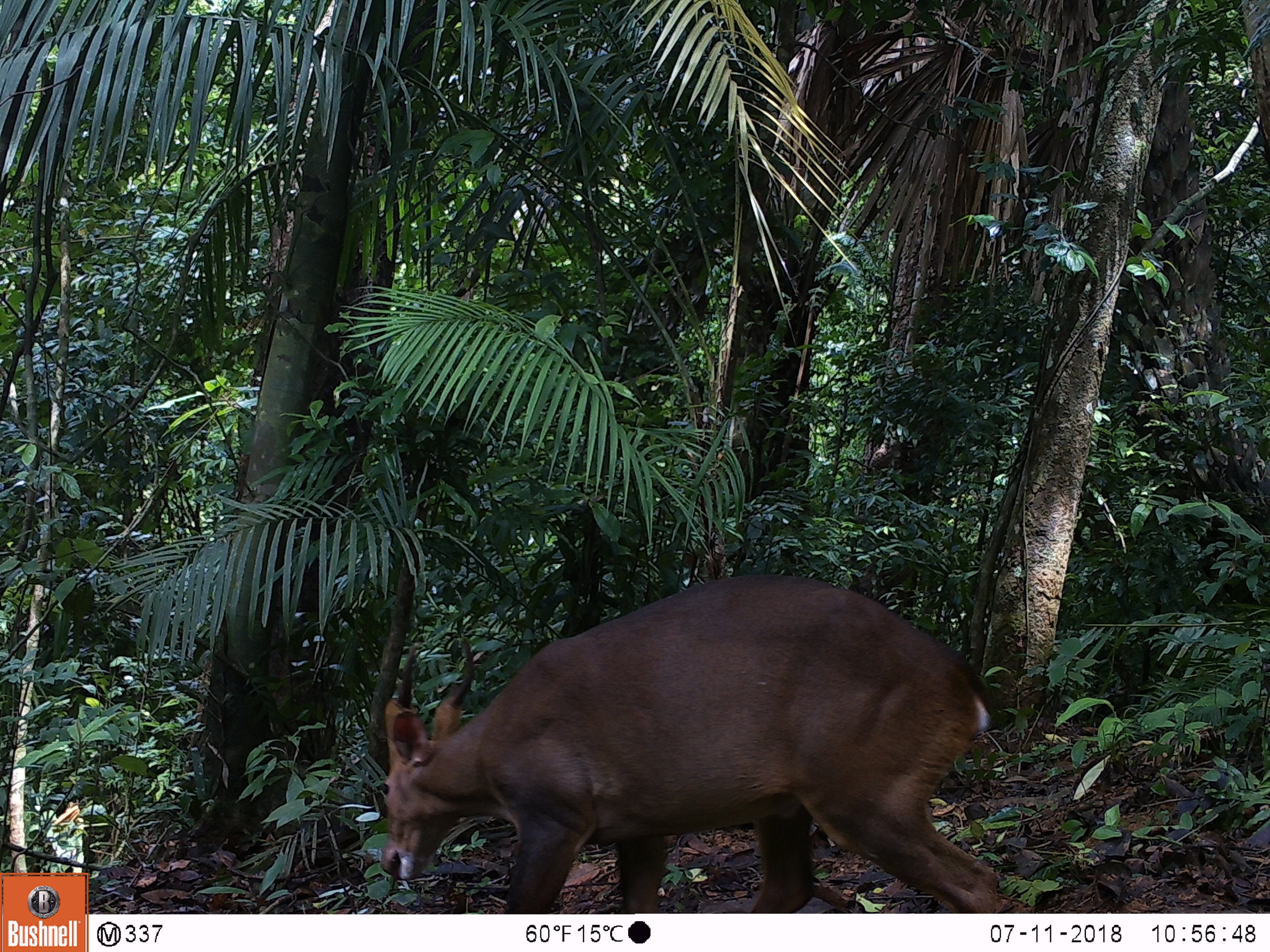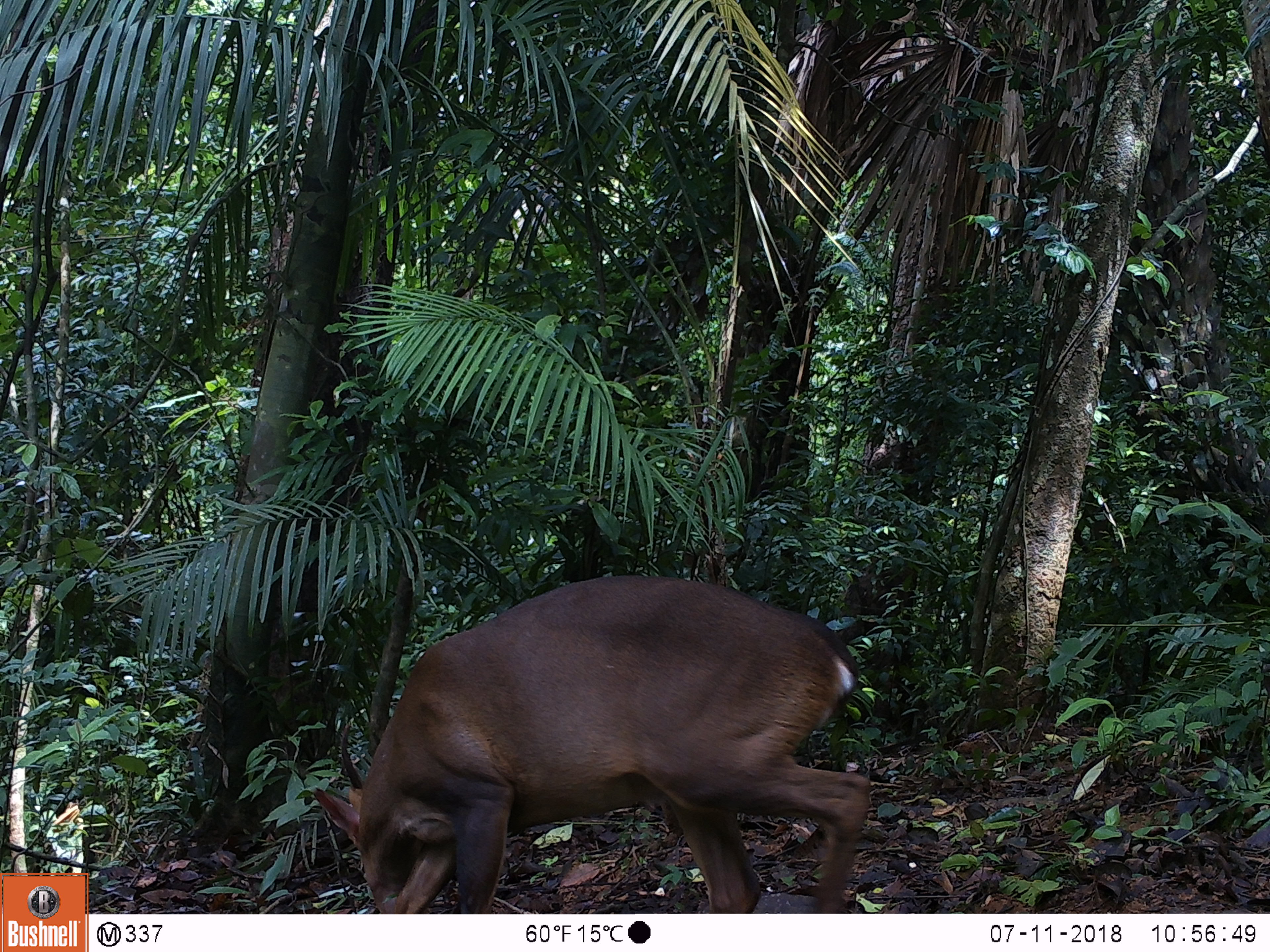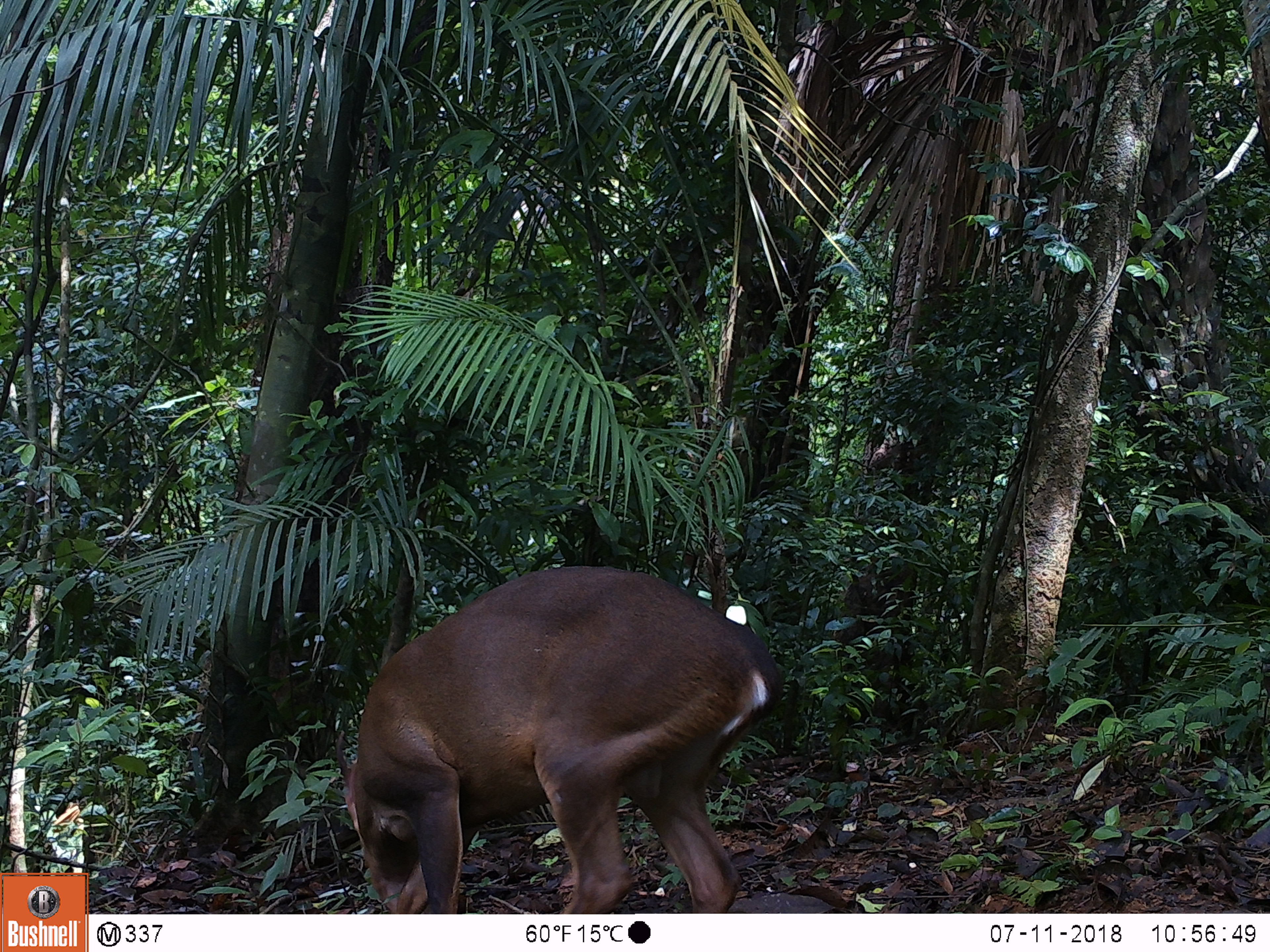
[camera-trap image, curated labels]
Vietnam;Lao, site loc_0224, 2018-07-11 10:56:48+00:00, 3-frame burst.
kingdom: Animalia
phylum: Chordata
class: Mammalia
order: Artiodactyla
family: Cervidae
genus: Muntiacus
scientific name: Muntiacus vuquangensis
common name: large-antlered muntjac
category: large antlered muntjac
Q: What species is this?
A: Large antlered muntjac (large-antlered muntjac) (Muntiacus vuquangensis).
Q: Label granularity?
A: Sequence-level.